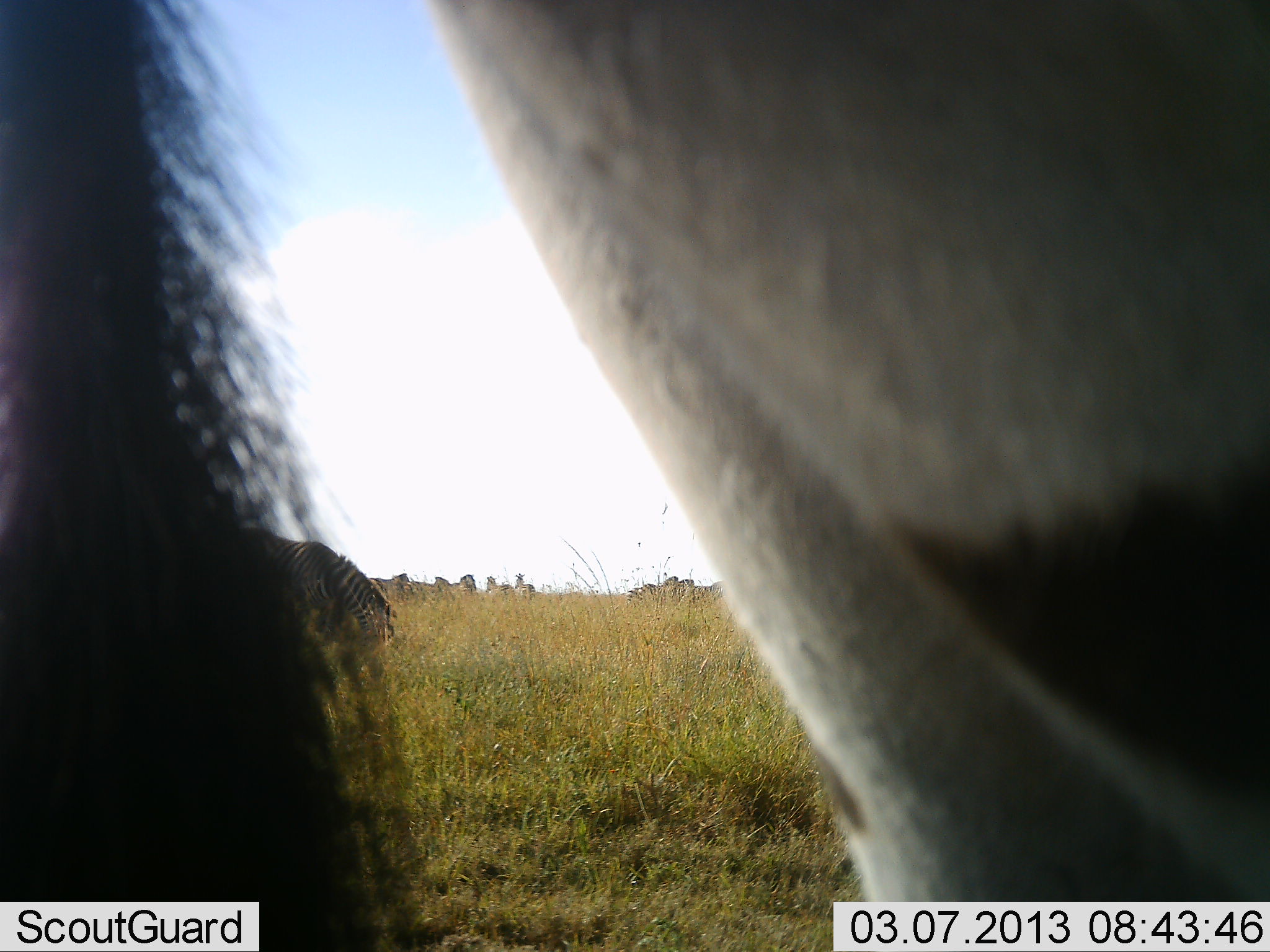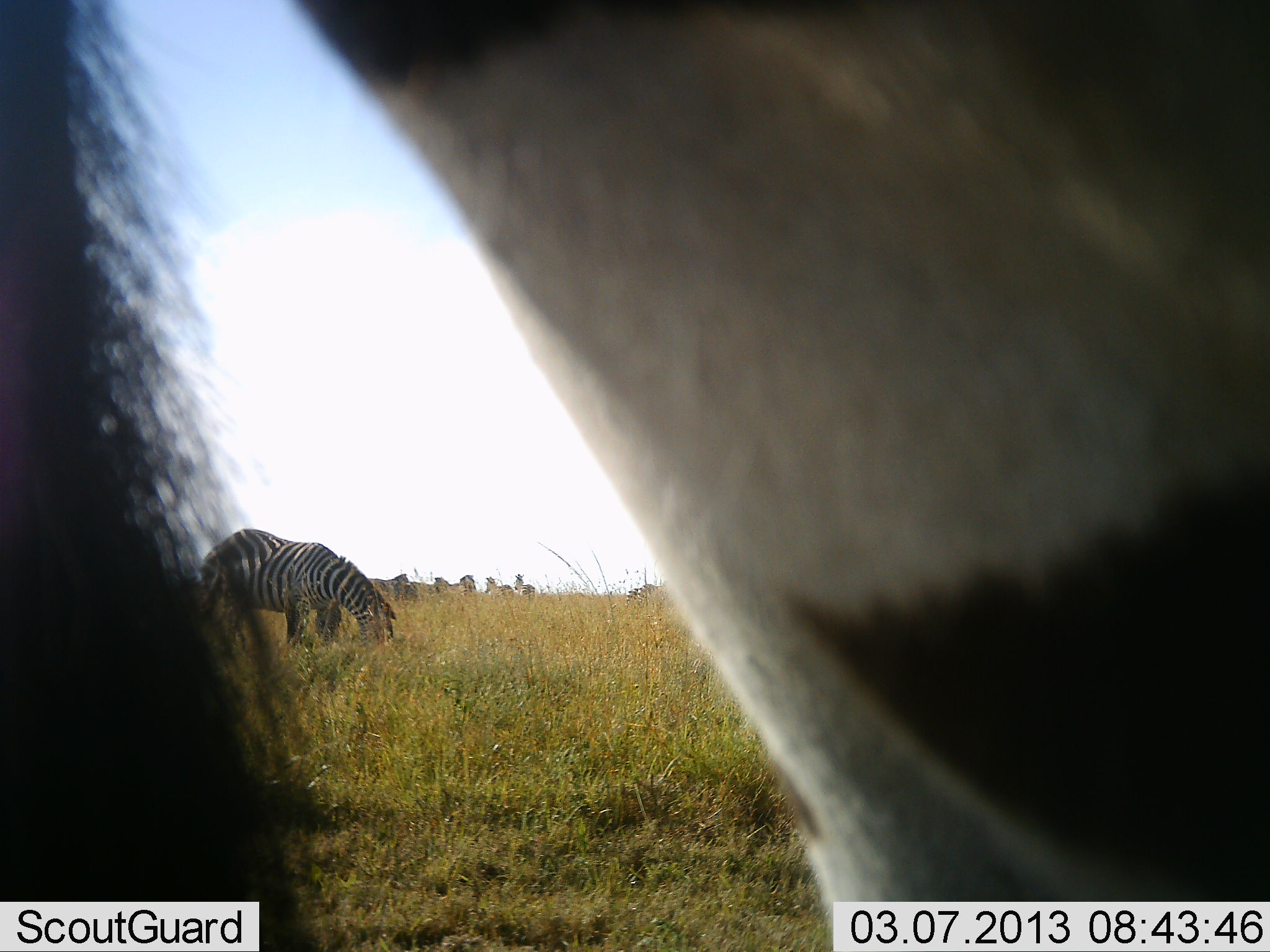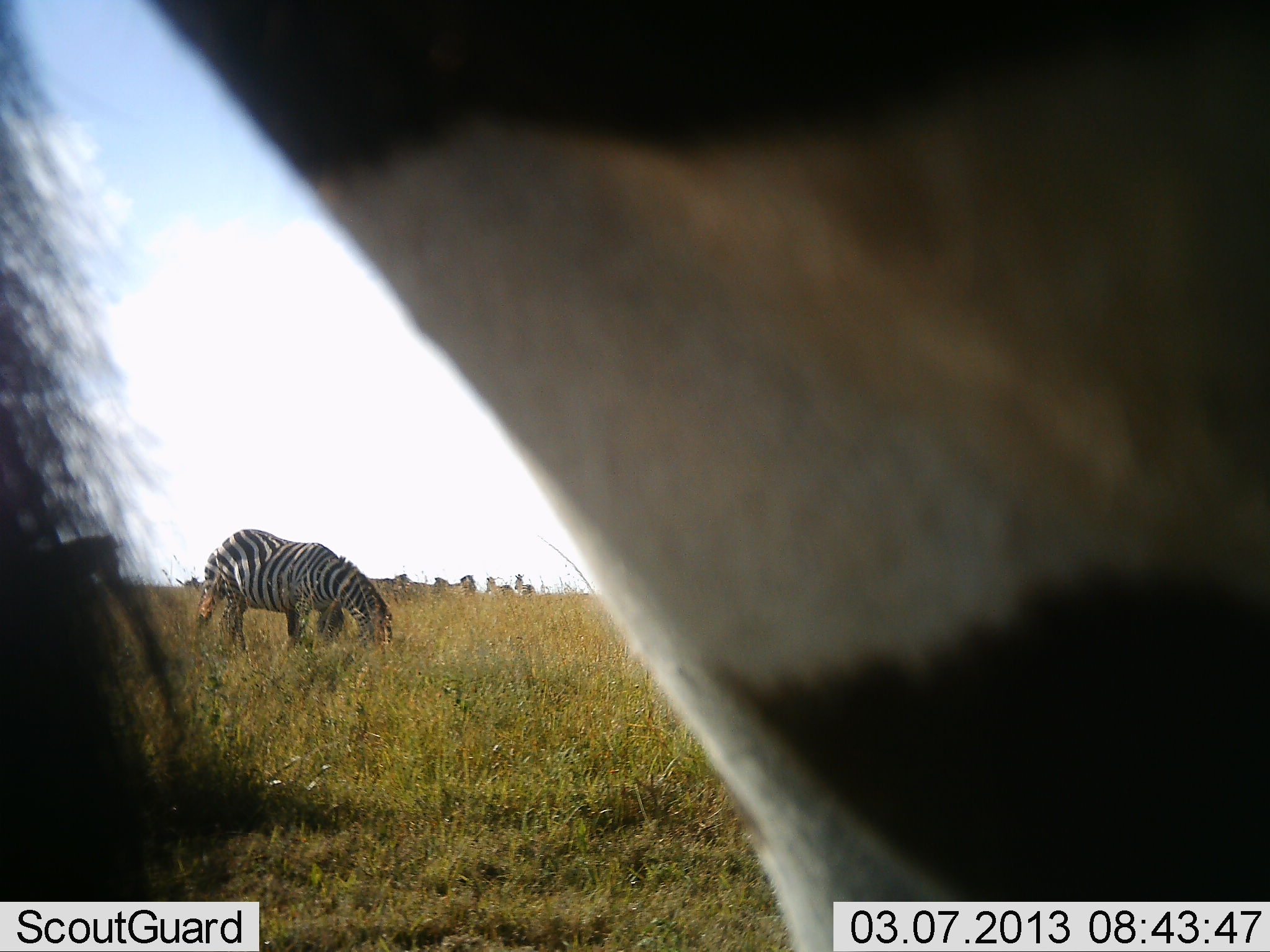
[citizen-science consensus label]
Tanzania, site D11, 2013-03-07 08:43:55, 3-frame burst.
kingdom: Animalia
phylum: Chordata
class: Mammalia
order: Perissodactyla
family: Equidae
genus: Equus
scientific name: Equus quagga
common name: plains zebra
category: zebra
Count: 6.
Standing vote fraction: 50%.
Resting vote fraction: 3%.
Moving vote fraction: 18%.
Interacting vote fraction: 3%.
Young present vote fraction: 0%.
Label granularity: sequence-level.